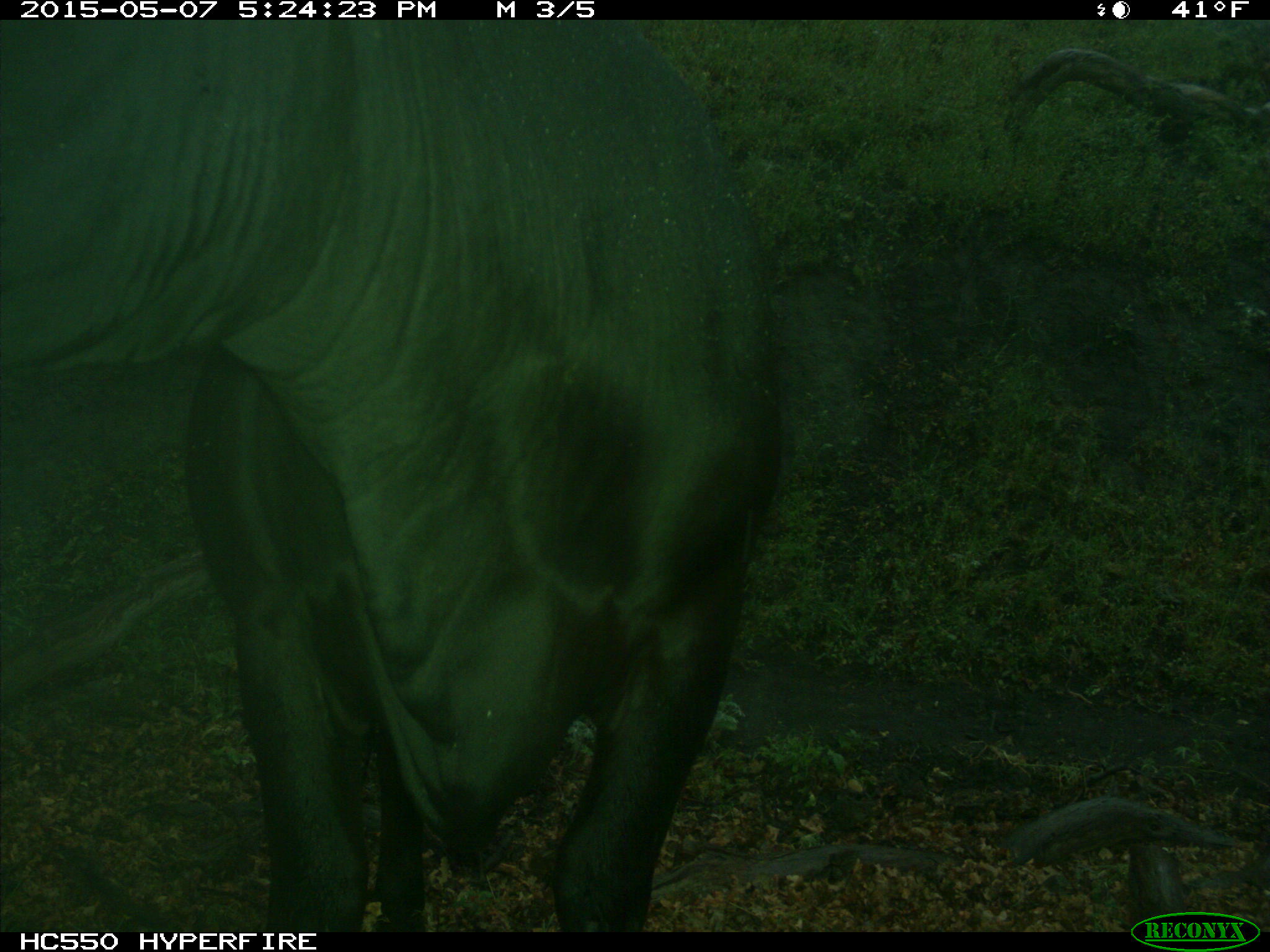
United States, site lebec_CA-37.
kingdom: Animalia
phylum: Chordata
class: Mammalia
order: Artiodactyla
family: Bovidae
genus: Bos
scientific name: Bos taurus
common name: domestic cow